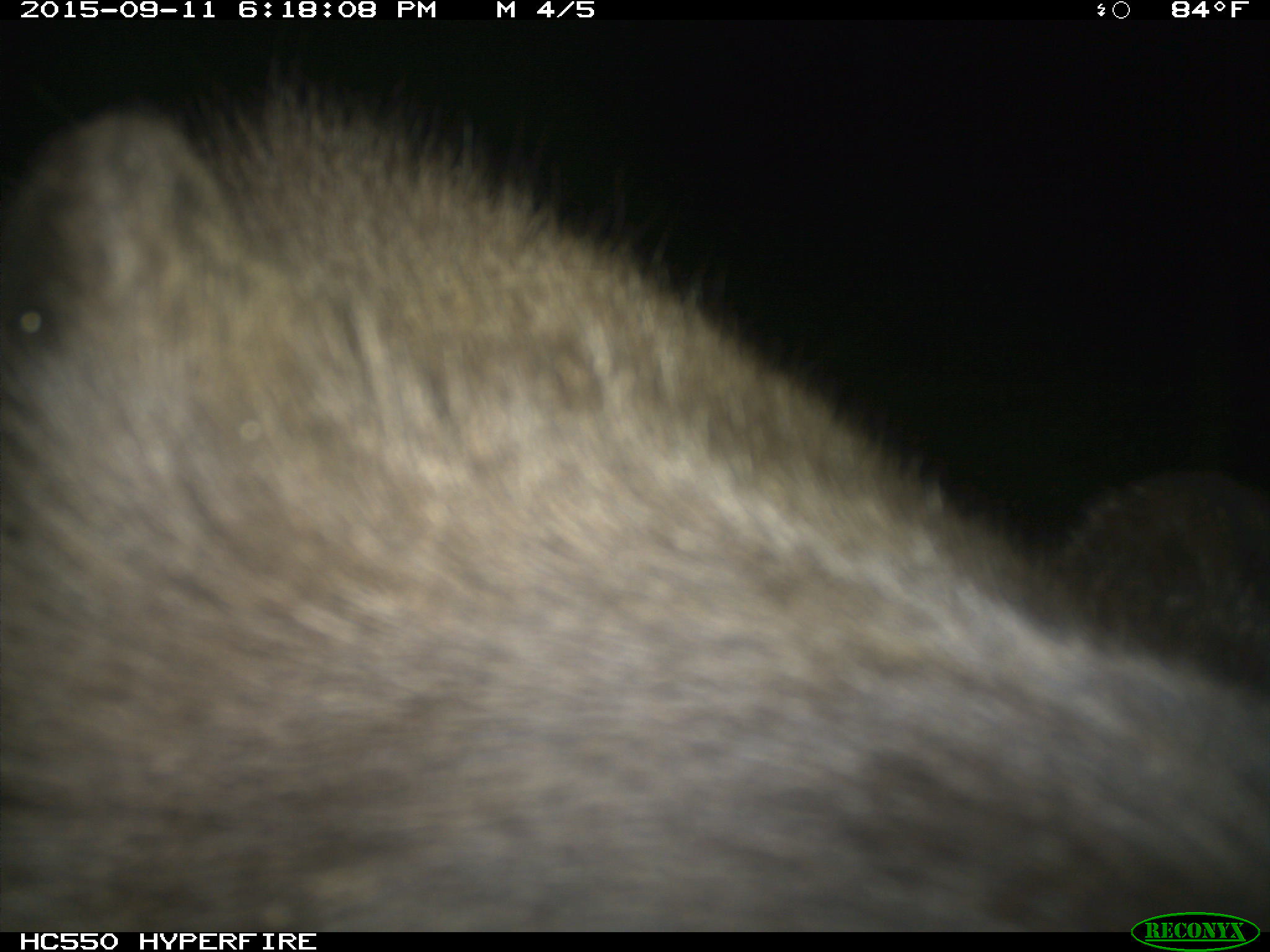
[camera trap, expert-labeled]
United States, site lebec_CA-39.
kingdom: Animalia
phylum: Chordata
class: Mammalia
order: Carnivora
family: Ursidae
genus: Ursus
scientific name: Ursus americanus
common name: american black bear